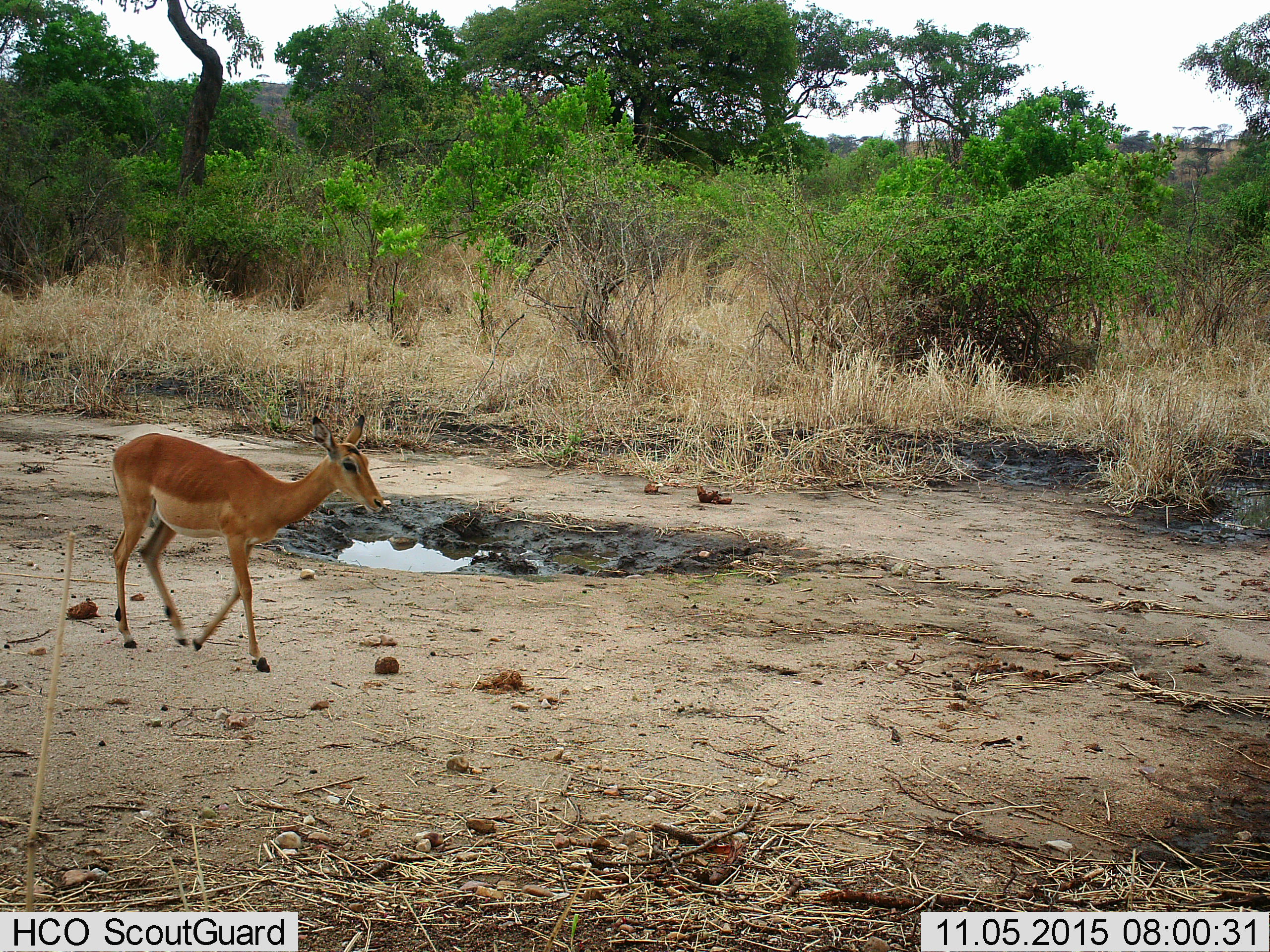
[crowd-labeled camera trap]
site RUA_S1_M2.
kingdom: Animalia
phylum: Chordata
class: Mammalia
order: Artiodactyla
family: Bovidae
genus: Aepyceros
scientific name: Aepyceros melampus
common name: impala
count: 1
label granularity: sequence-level